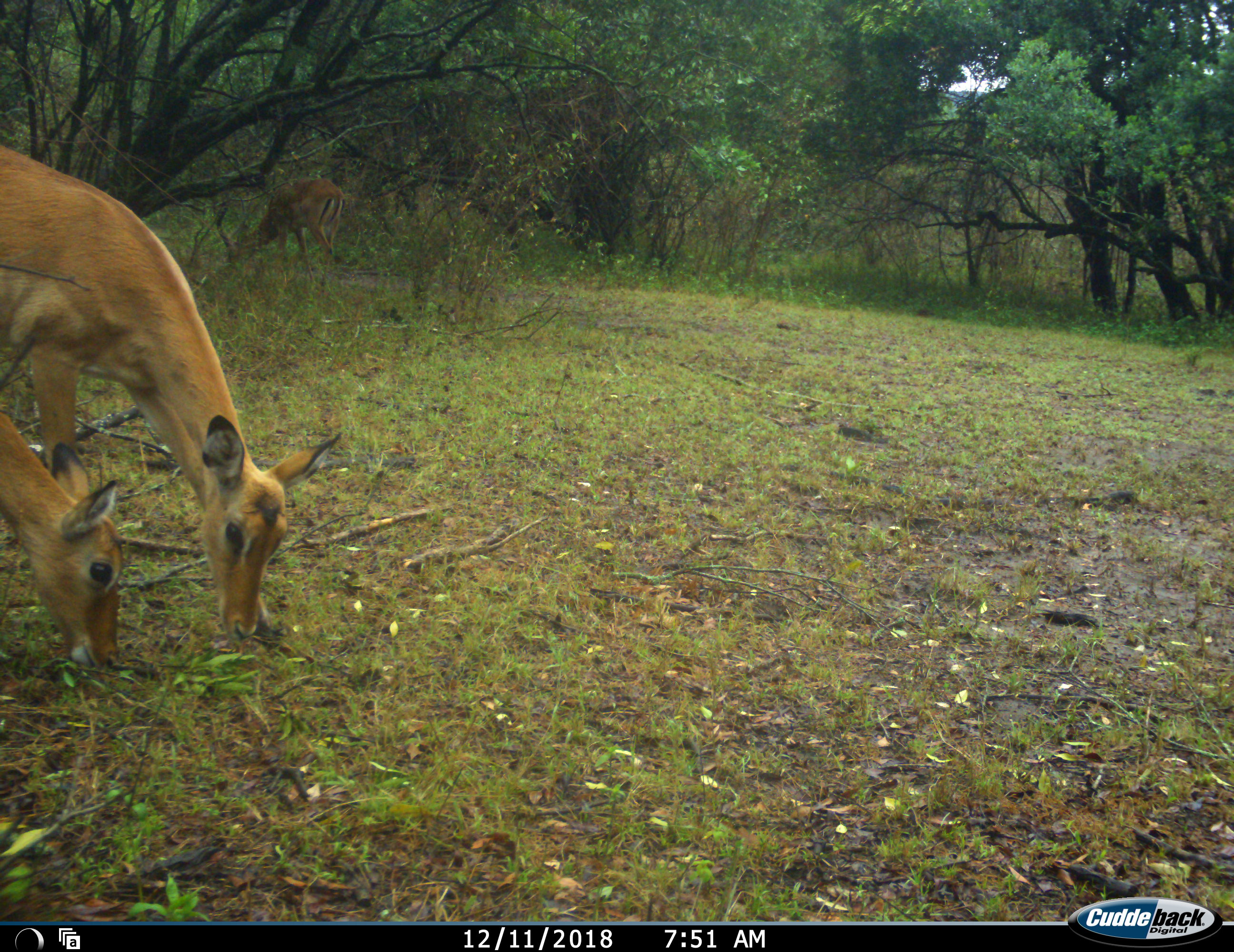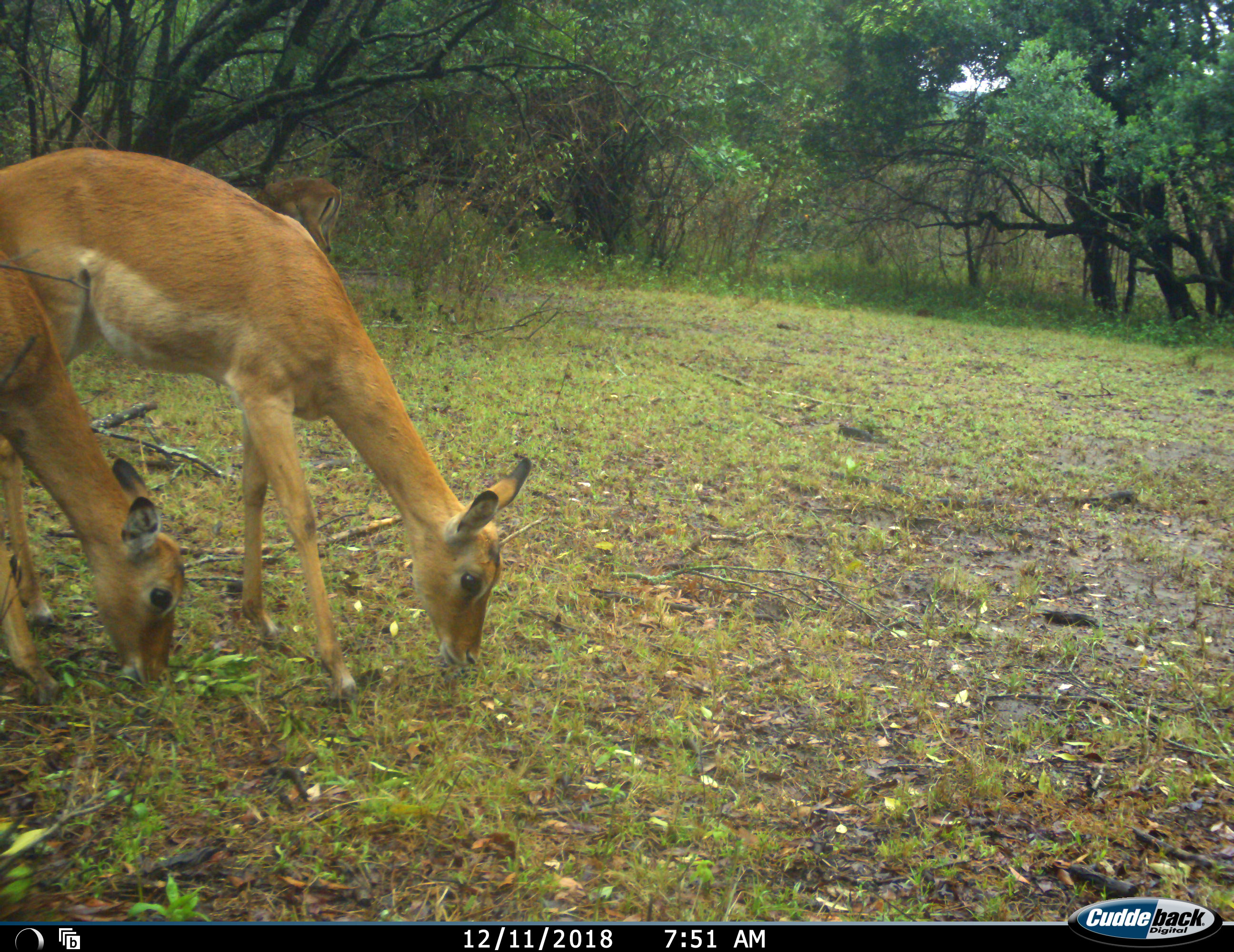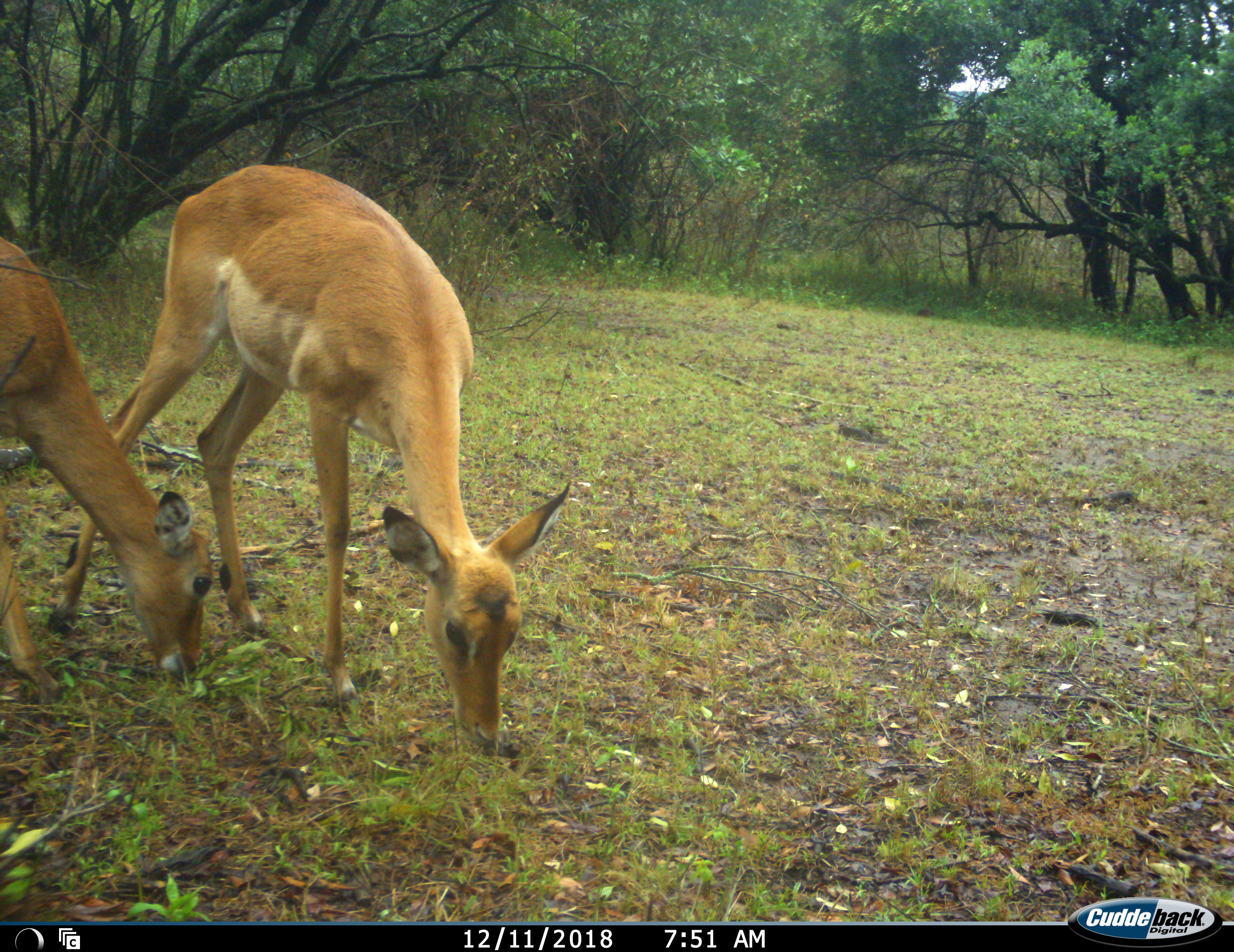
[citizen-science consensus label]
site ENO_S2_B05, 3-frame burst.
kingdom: Animalia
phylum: Chordata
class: Mammalia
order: Artiodactyla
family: Bovidae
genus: Aepyceros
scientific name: Aepyceros melampus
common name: impala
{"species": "impala (Aepyceros melampus)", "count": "2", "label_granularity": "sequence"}